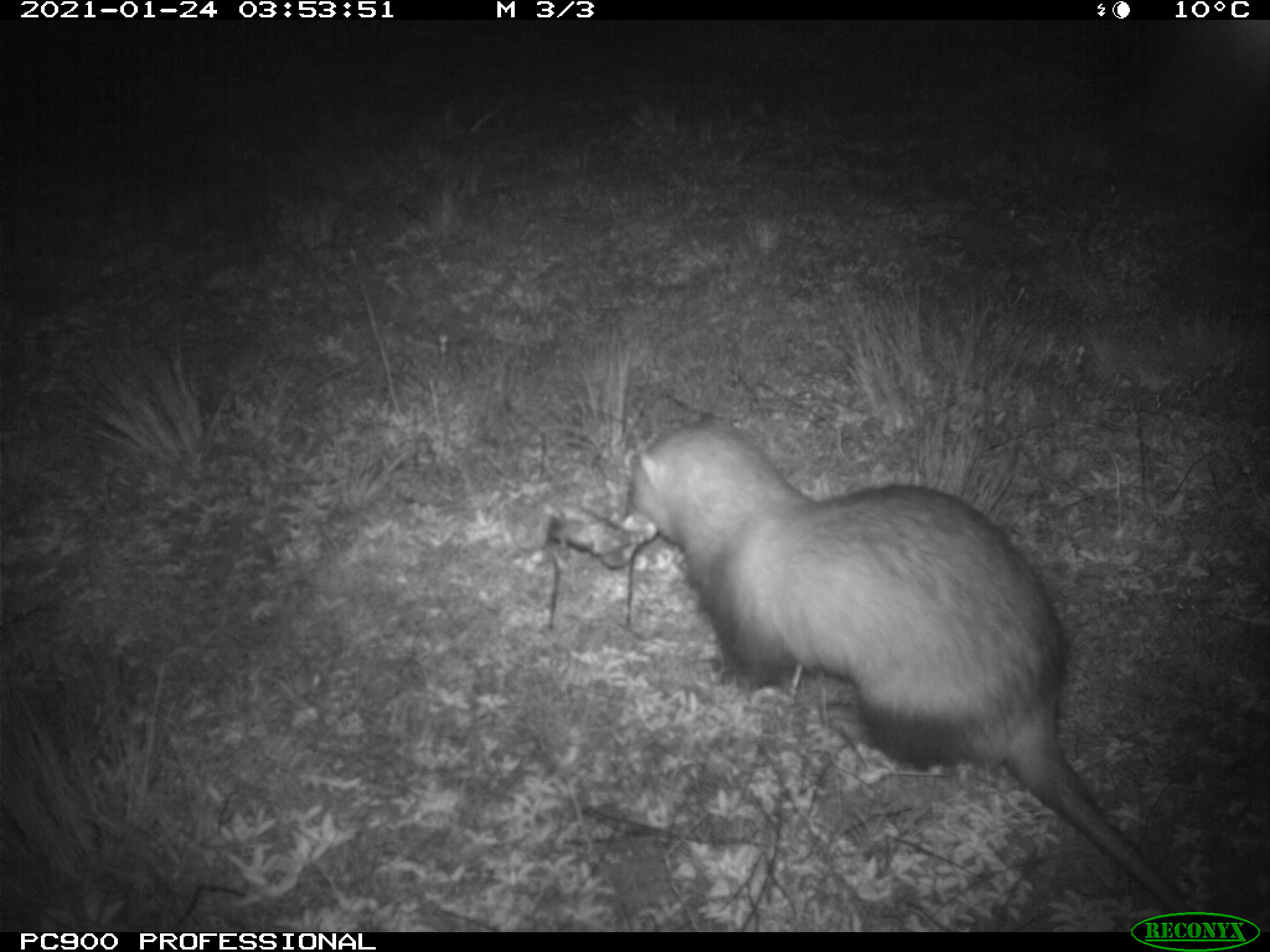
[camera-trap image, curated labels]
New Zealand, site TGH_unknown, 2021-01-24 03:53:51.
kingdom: Animalia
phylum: Chordata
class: Mammalia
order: Carnivora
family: Mustelidae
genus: Mustela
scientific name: Mustela furo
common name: ferret